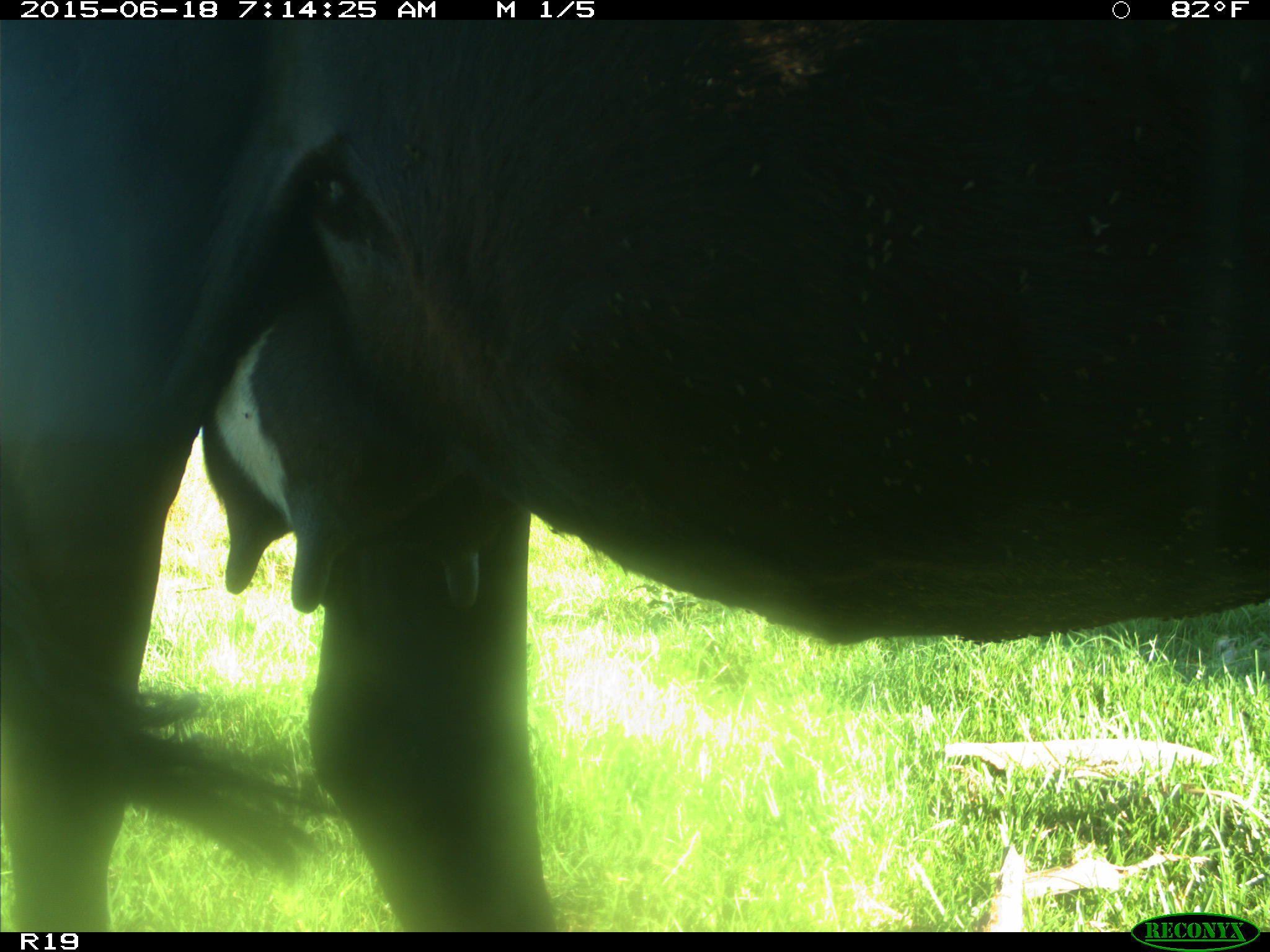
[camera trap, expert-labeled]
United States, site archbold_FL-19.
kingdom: Animalia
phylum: Chordata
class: Mammalia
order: Artiodactyla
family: Bovidae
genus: Bos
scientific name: Bos taurus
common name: domestic cow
Bos taurus (domestic cow).